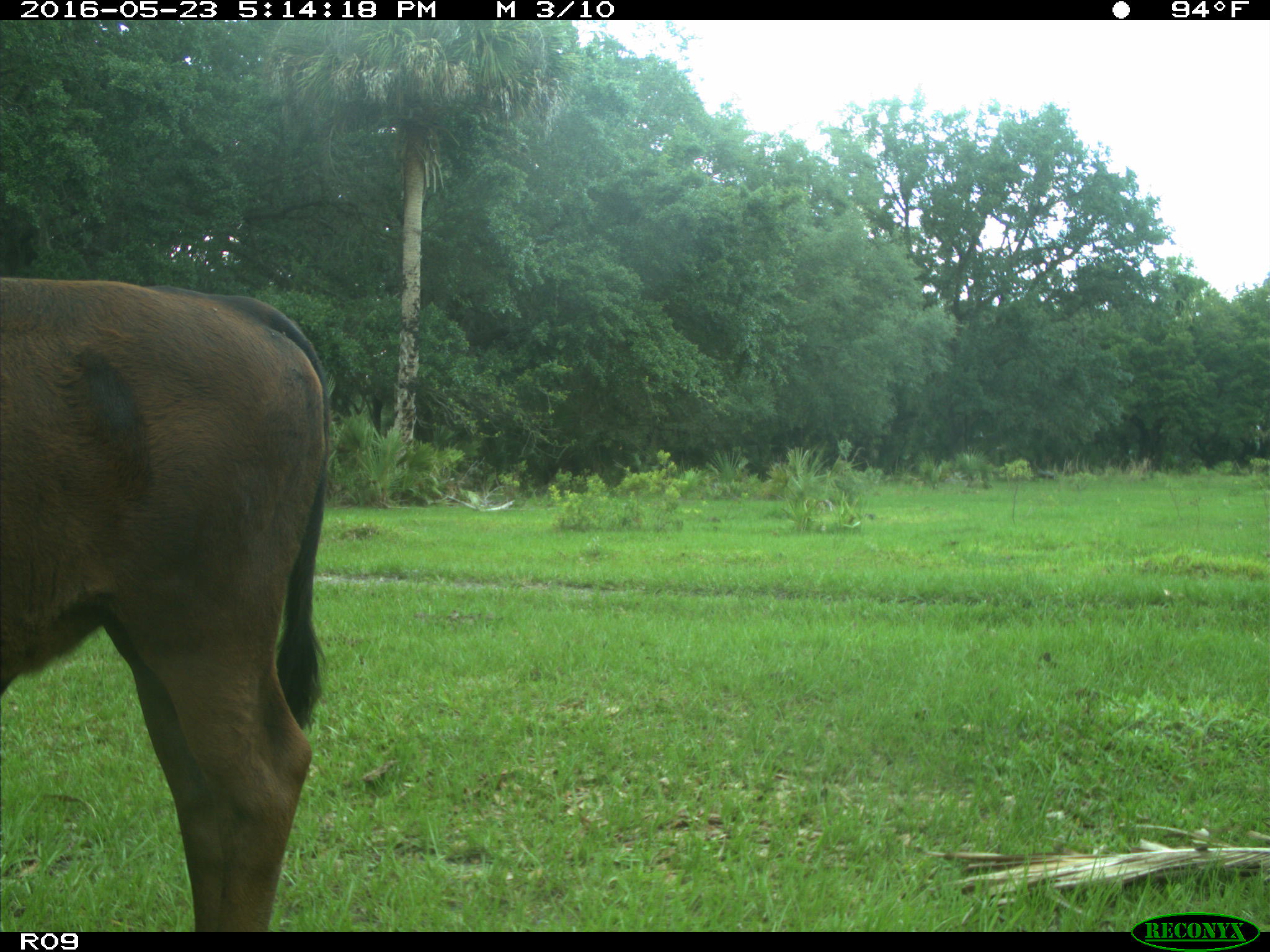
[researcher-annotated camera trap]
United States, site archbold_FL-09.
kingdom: Animalia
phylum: Chordata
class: Mammalia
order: Artiodactyla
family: Bovidae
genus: Bos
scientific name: Bos taurus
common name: domestic cow